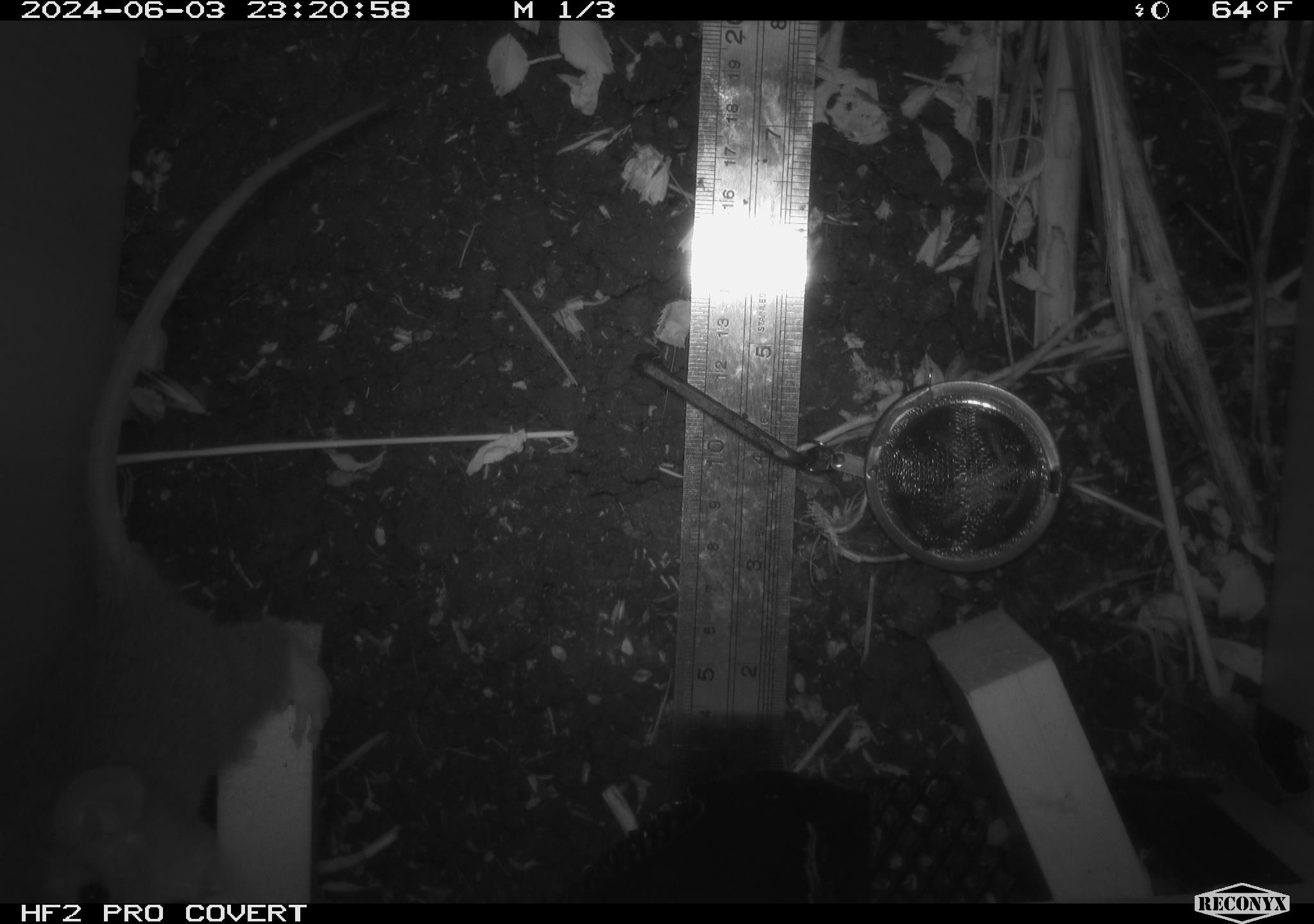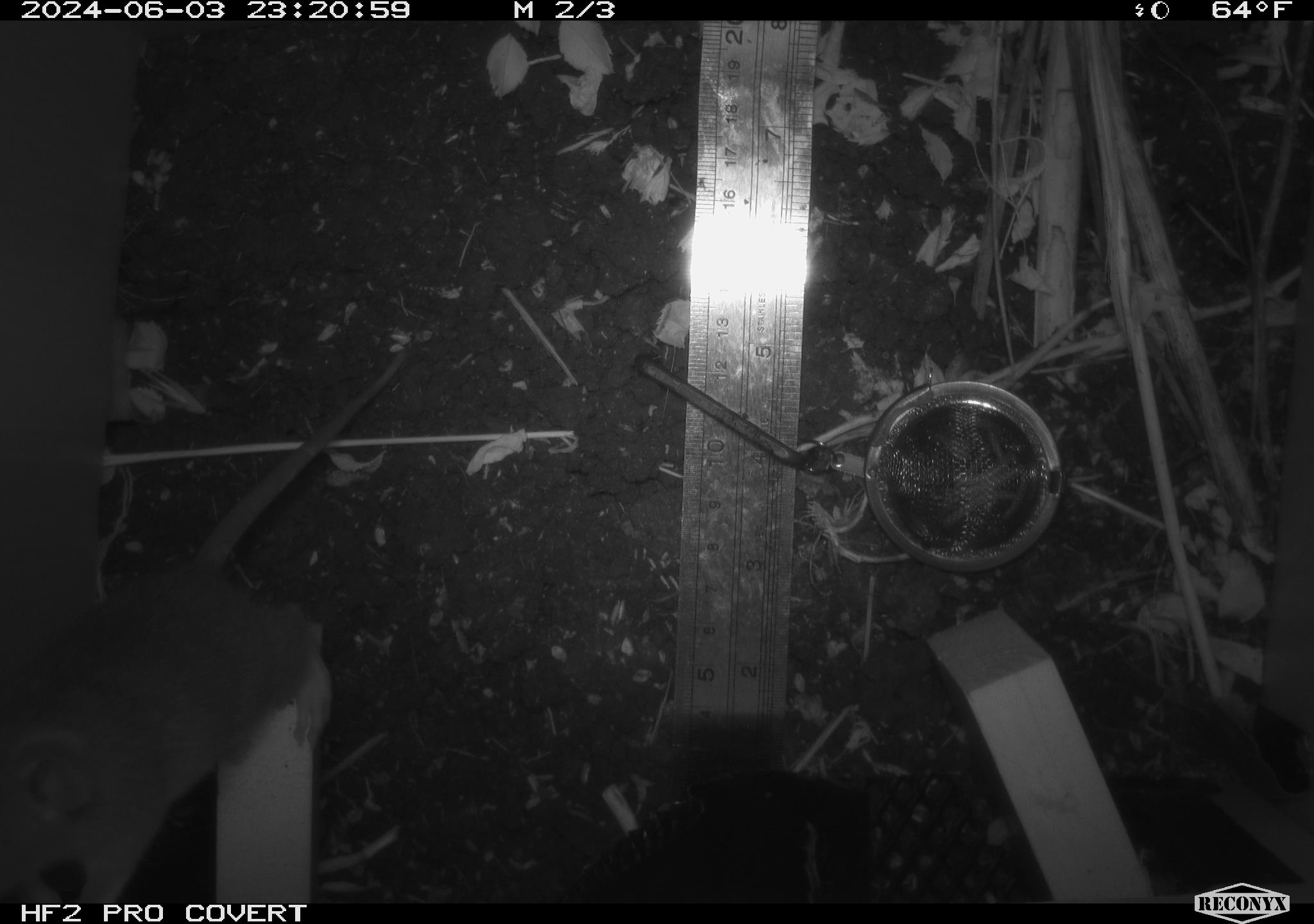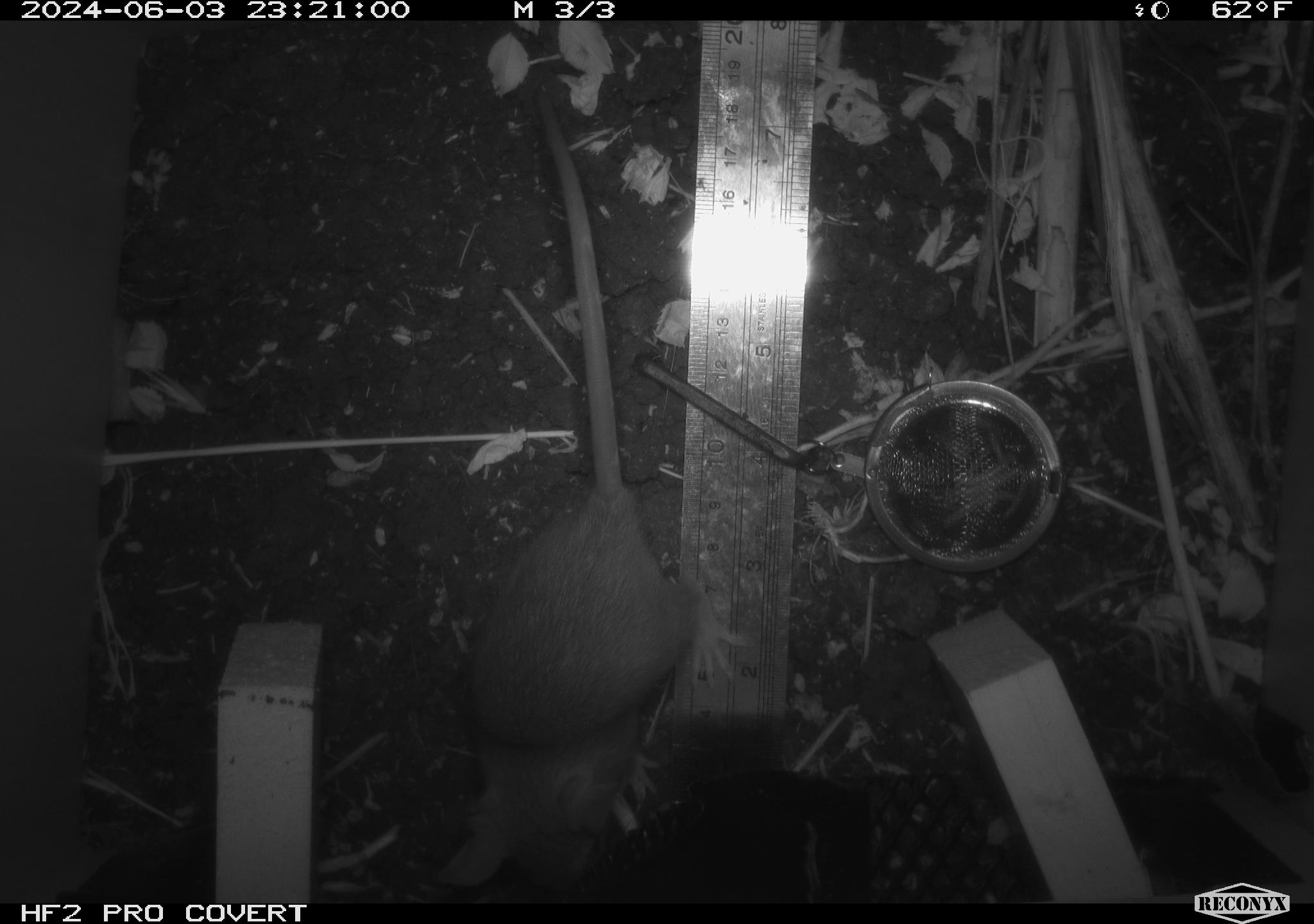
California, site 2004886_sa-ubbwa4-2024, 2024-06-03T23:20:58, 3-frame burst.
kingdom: Animalia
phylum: Chordata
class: Mammalia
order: Rodentia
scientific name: Rodentia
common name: woodrat or rat or mouse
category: woodrat or rat or mouse species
Woodrat or rat or mouse species (woodrat or rat or mouse) (Rodentia).